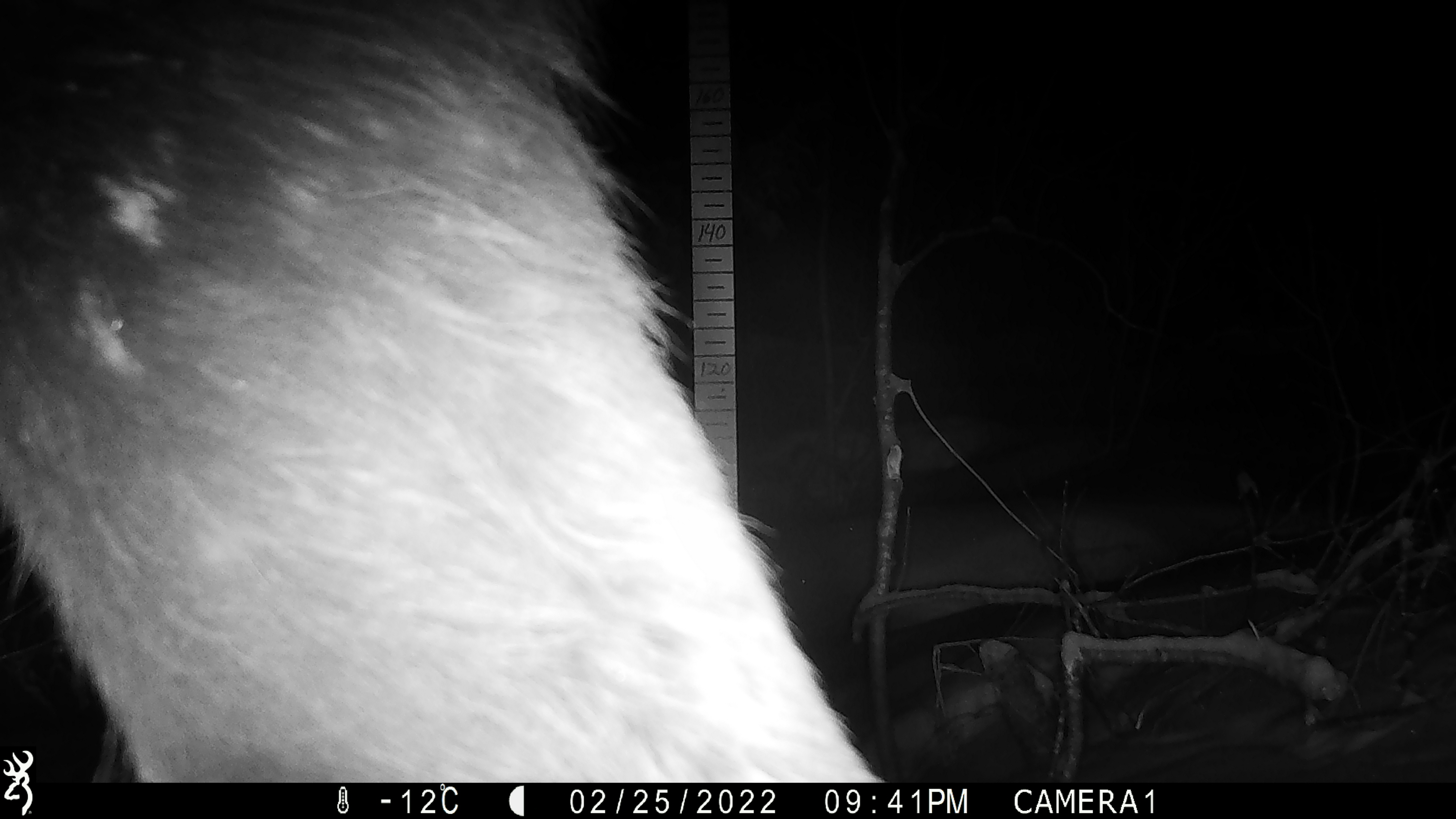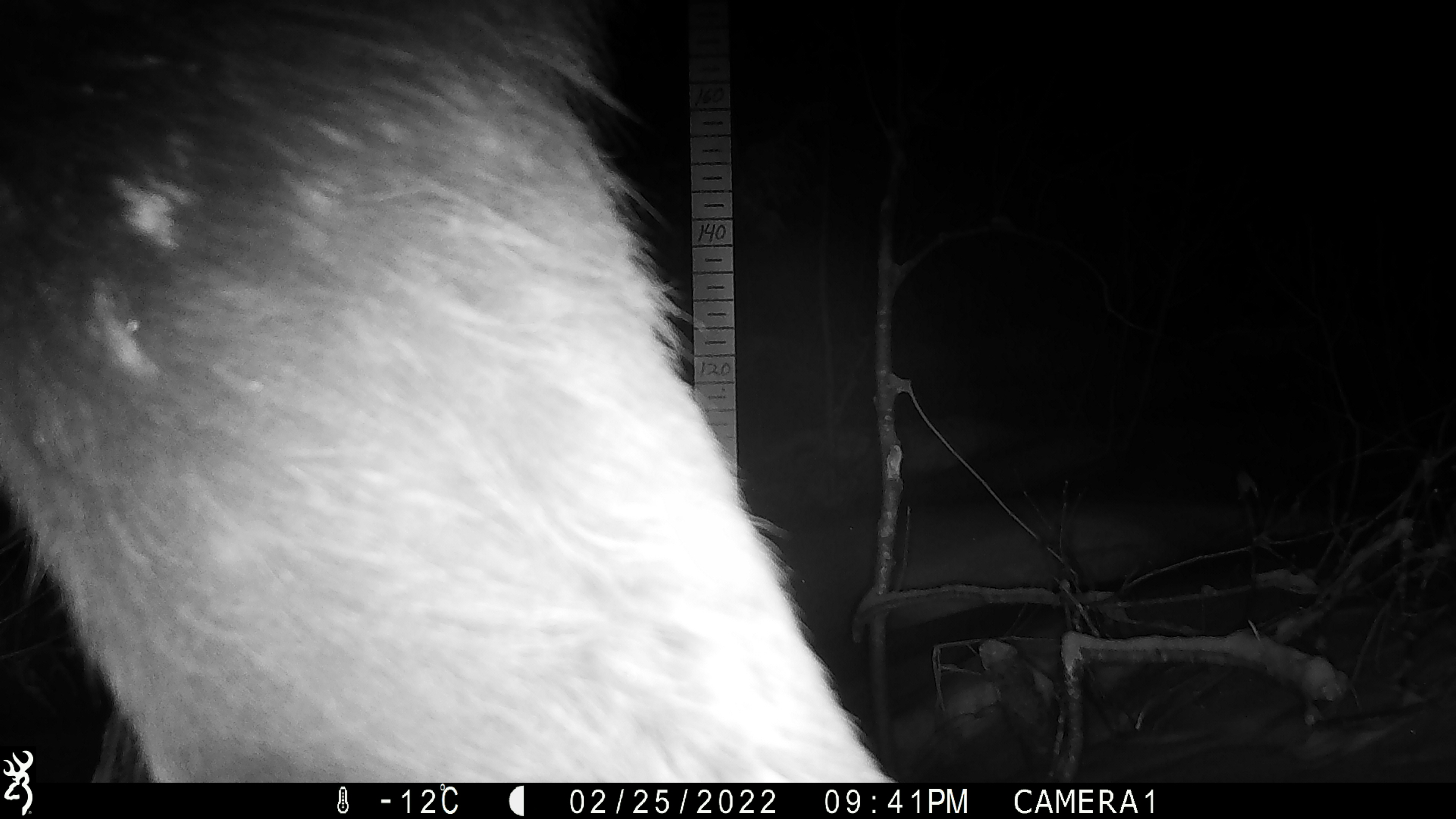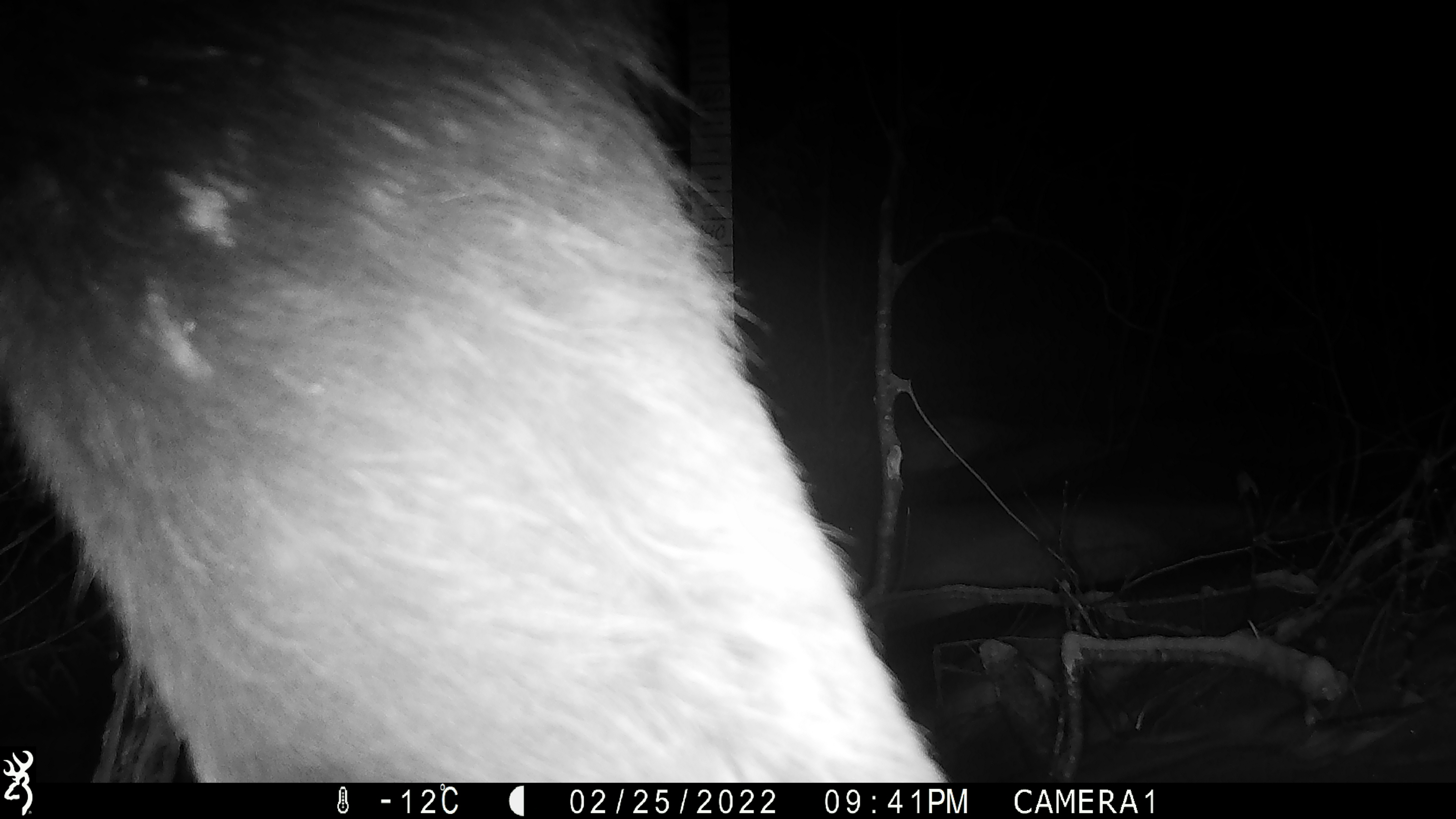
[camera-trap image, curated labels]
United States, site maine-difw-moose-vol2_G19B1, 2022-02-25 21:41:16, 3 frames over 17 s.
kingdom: Animalia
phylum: Chordata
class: Mammalia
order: Artiodactyla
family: Cervidae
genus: Alces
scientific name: Alces alces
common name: moose